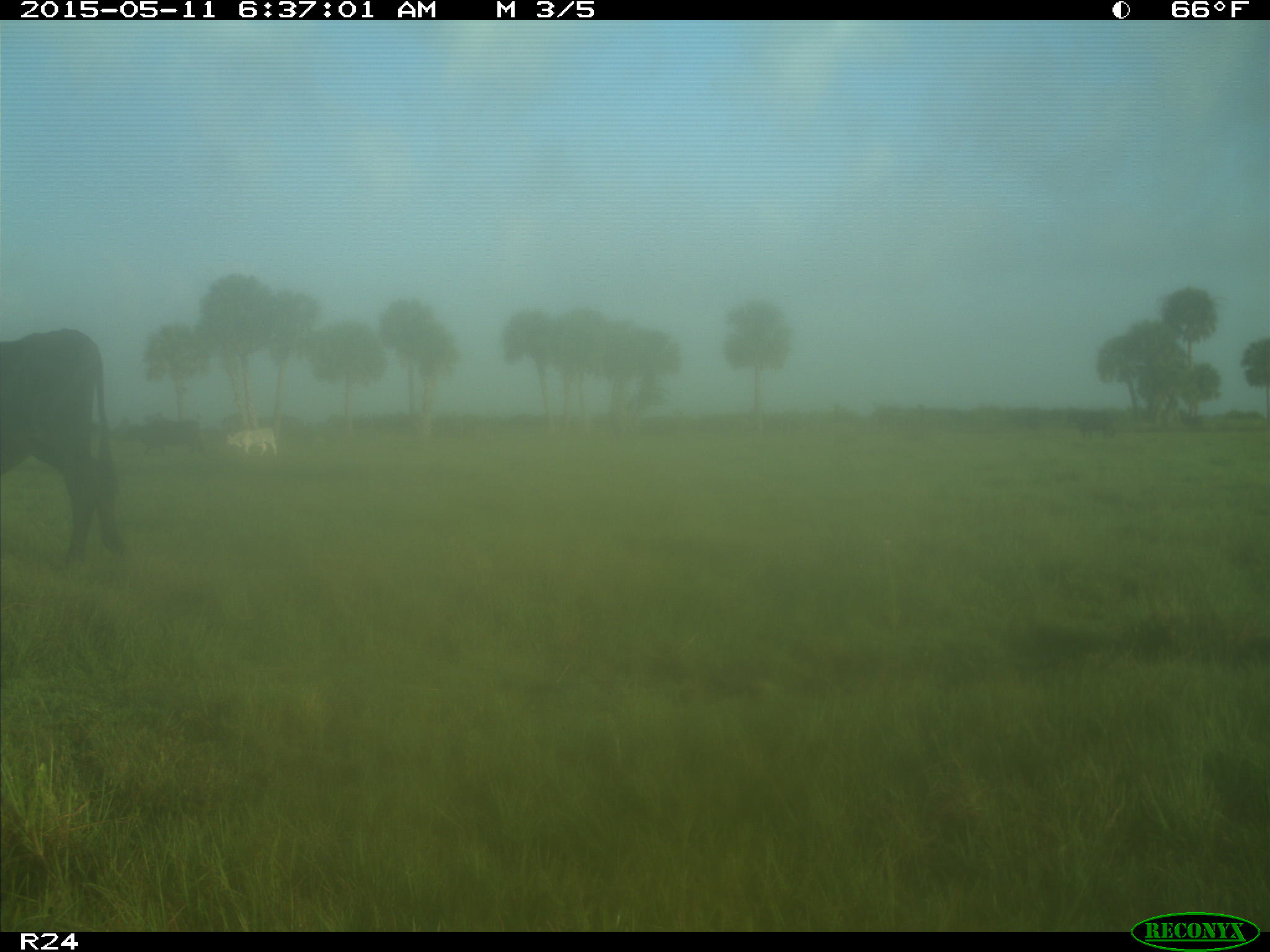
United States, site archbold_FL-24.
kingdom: Animalia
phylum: Chordata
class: Mammalia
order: Artiodactyla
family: Bovidae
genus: Bos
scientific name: Bos taurus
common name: domestic cow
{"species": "Bos taurus (domestic cow)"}